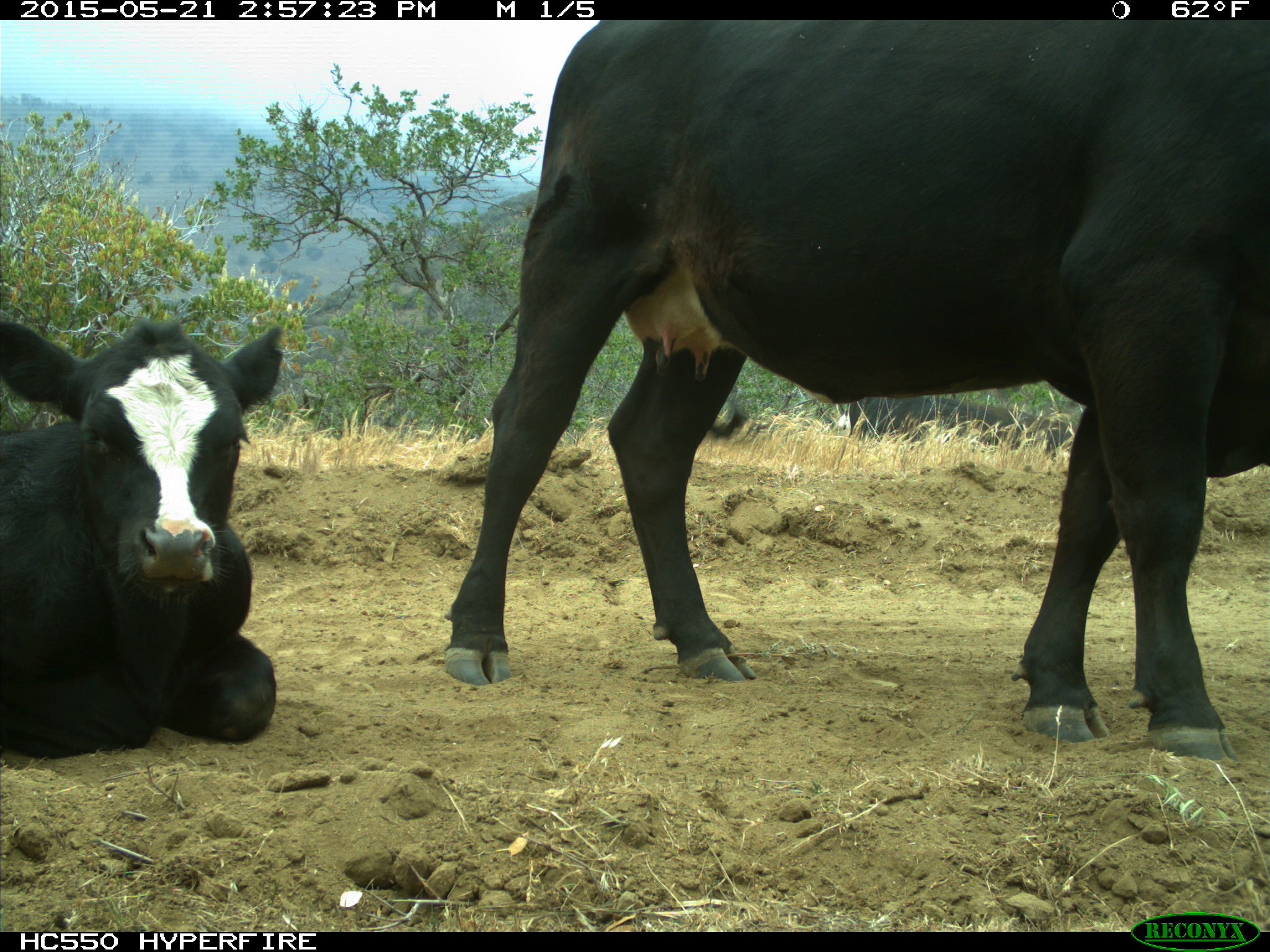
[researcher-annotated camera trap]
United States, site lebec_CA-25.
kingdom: Animalia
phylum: Chordata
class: Mammalia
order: Artiodactyla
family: Bovidae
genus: Bos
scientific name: Bos taurus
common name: domestic cow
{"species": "Bos taurus (domestic cow)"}